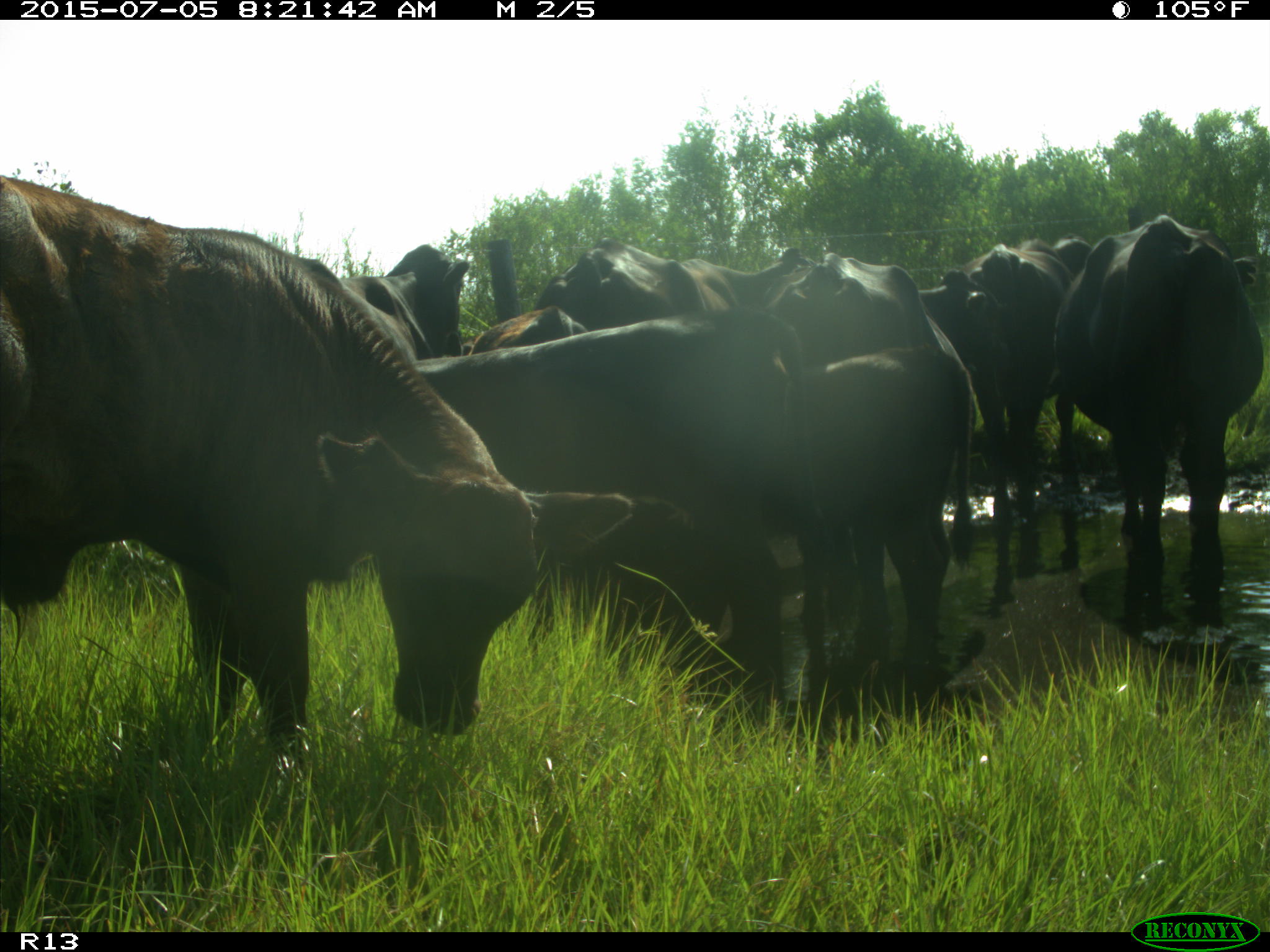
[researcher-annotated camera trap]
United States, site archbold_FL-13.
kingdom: Animalia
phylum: Chordata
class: Mammalia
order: Artiodactyla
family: Bovidae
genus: Bos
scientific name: Bos taurus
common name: domestic cow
Bos taurus (domestic cow).